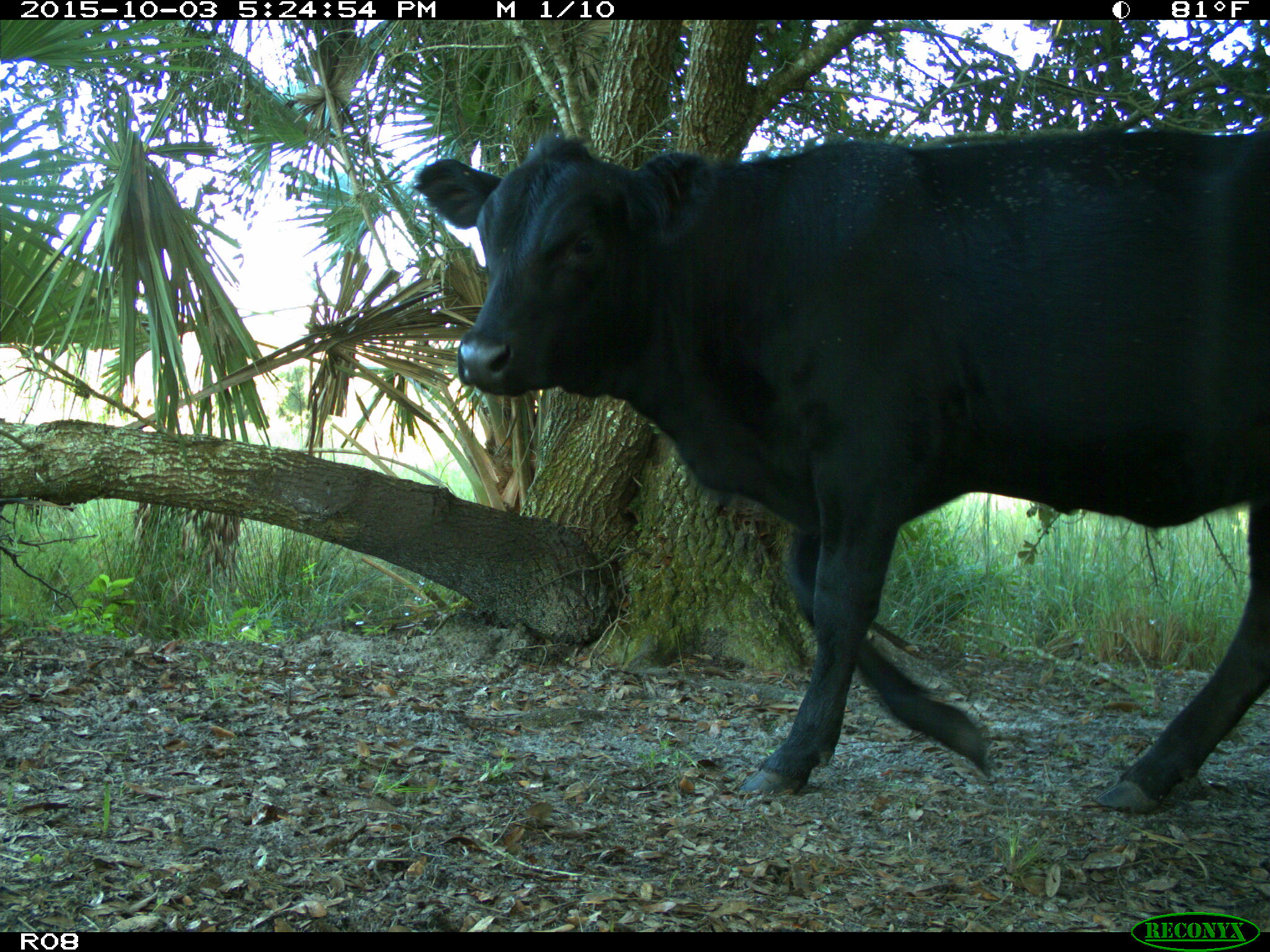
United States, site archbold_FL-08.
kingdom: Animalia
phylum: Chordata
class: Mammalia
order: Artiodactyla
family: Bovidae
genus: Bos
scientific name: Bos taurus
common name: domestic cow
Bos taurus (domestic cow).